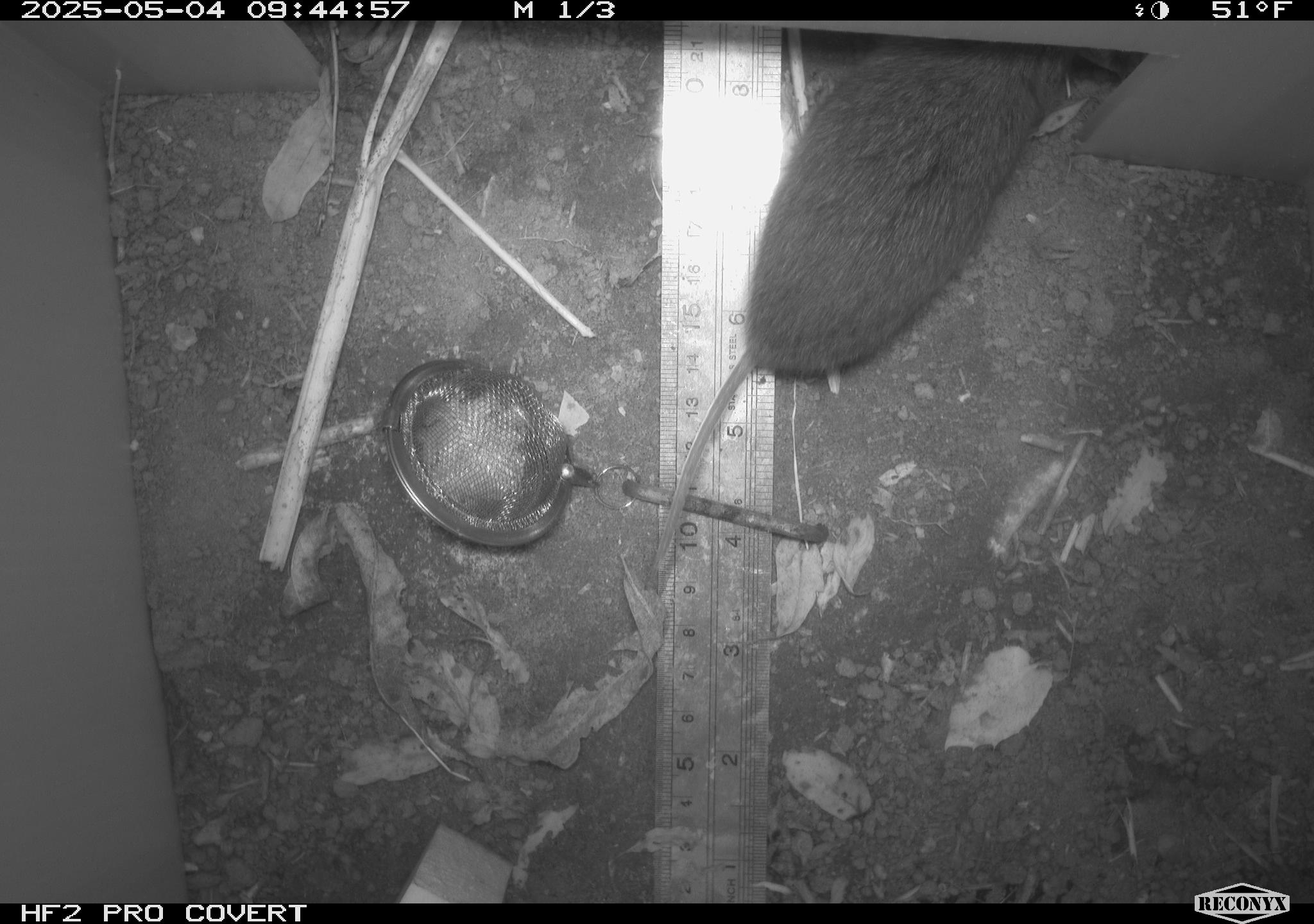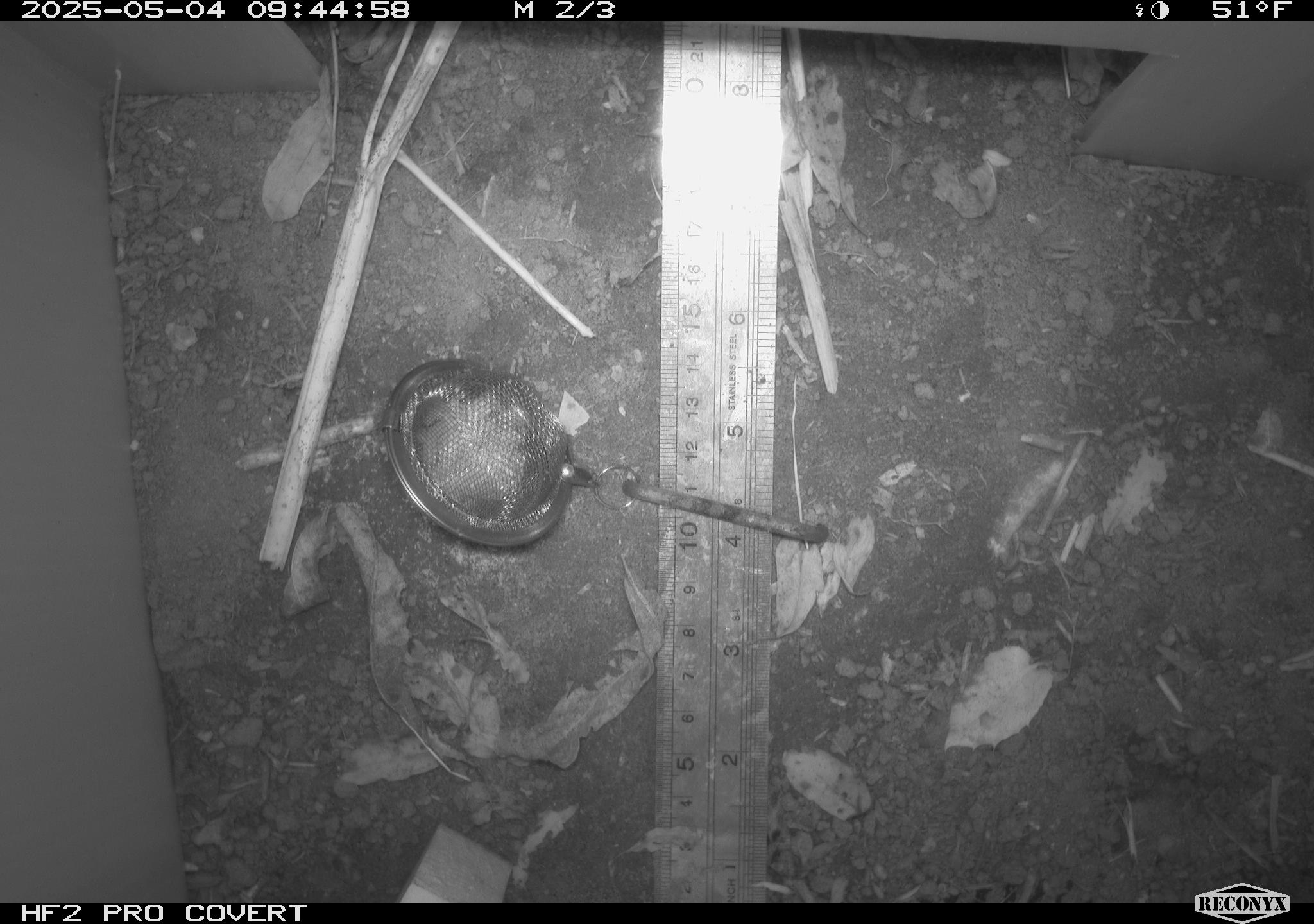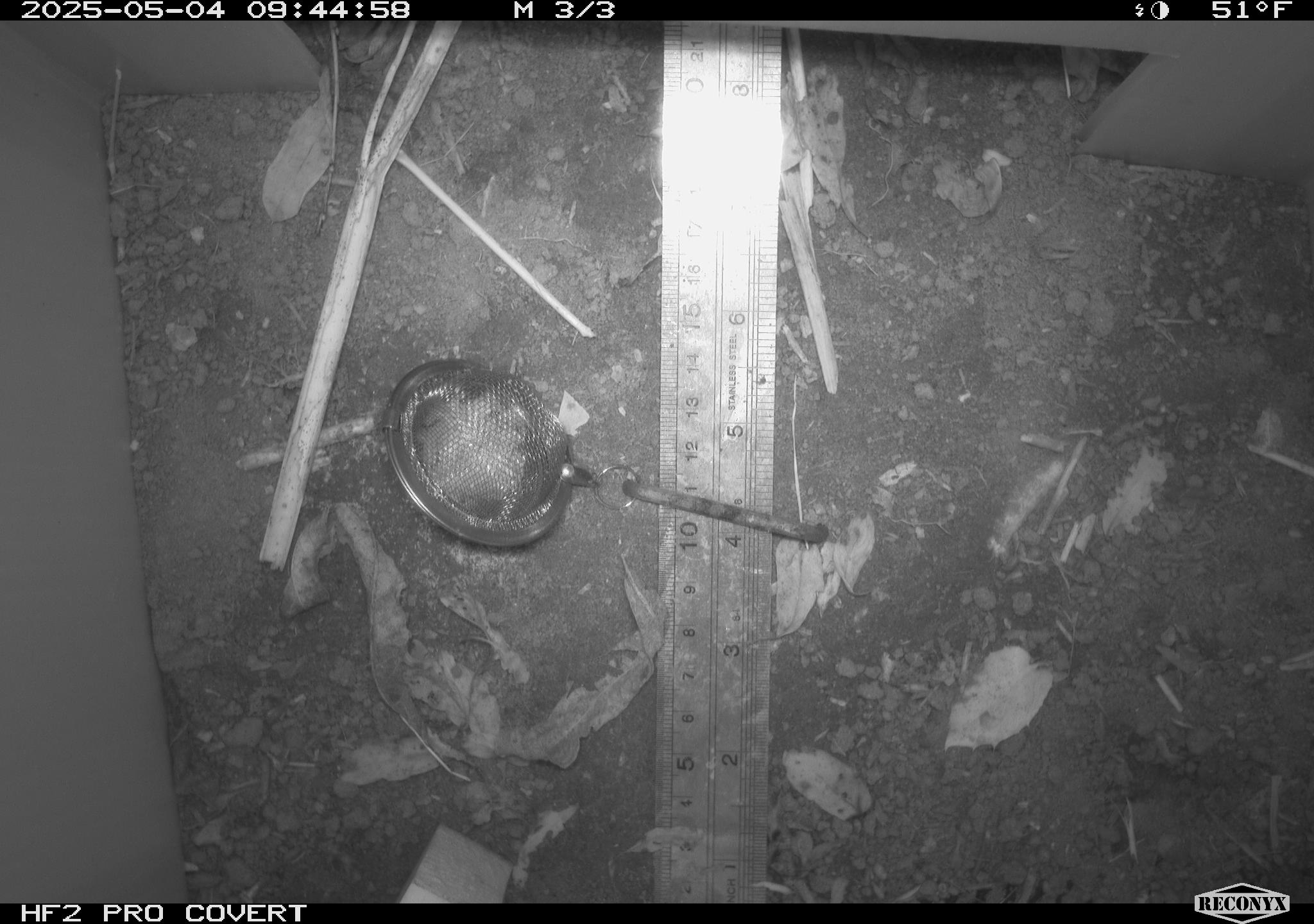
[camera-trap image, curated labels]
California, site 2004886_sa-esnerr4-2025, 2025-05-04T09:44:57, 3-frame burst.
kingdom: Animalia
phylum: Chordata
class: Mammalia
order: Rodentia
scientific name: Rodentia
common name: rodent